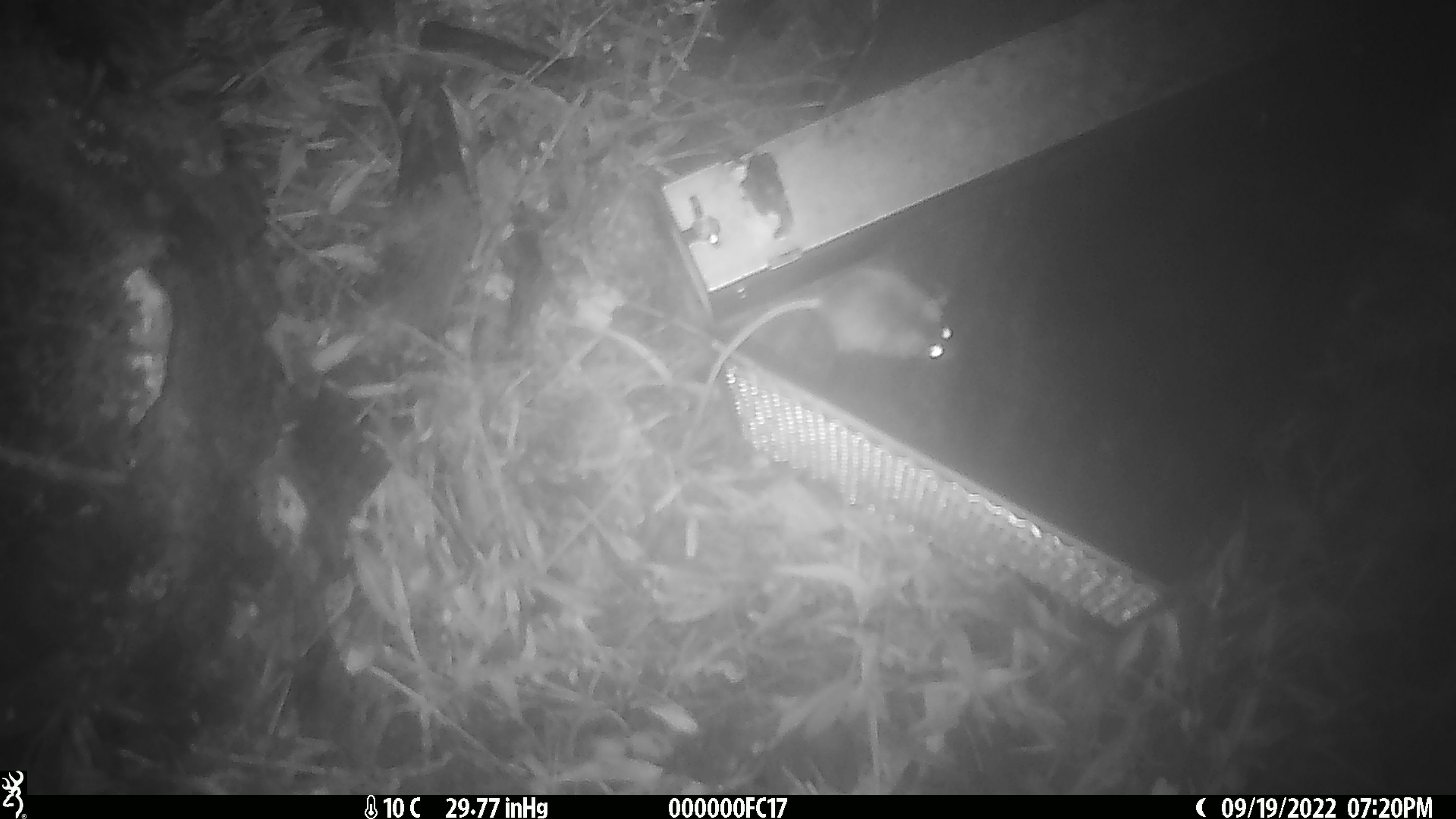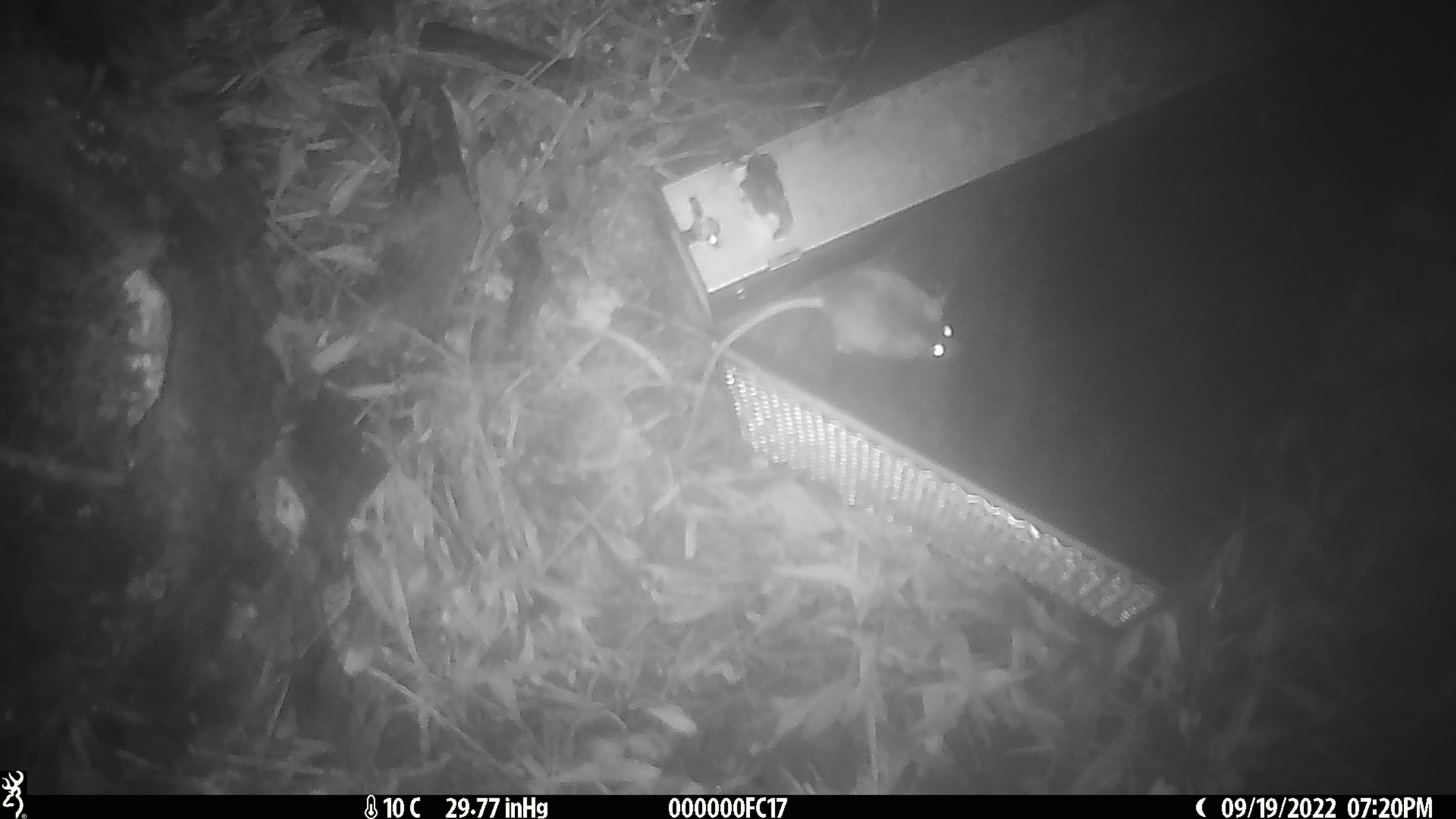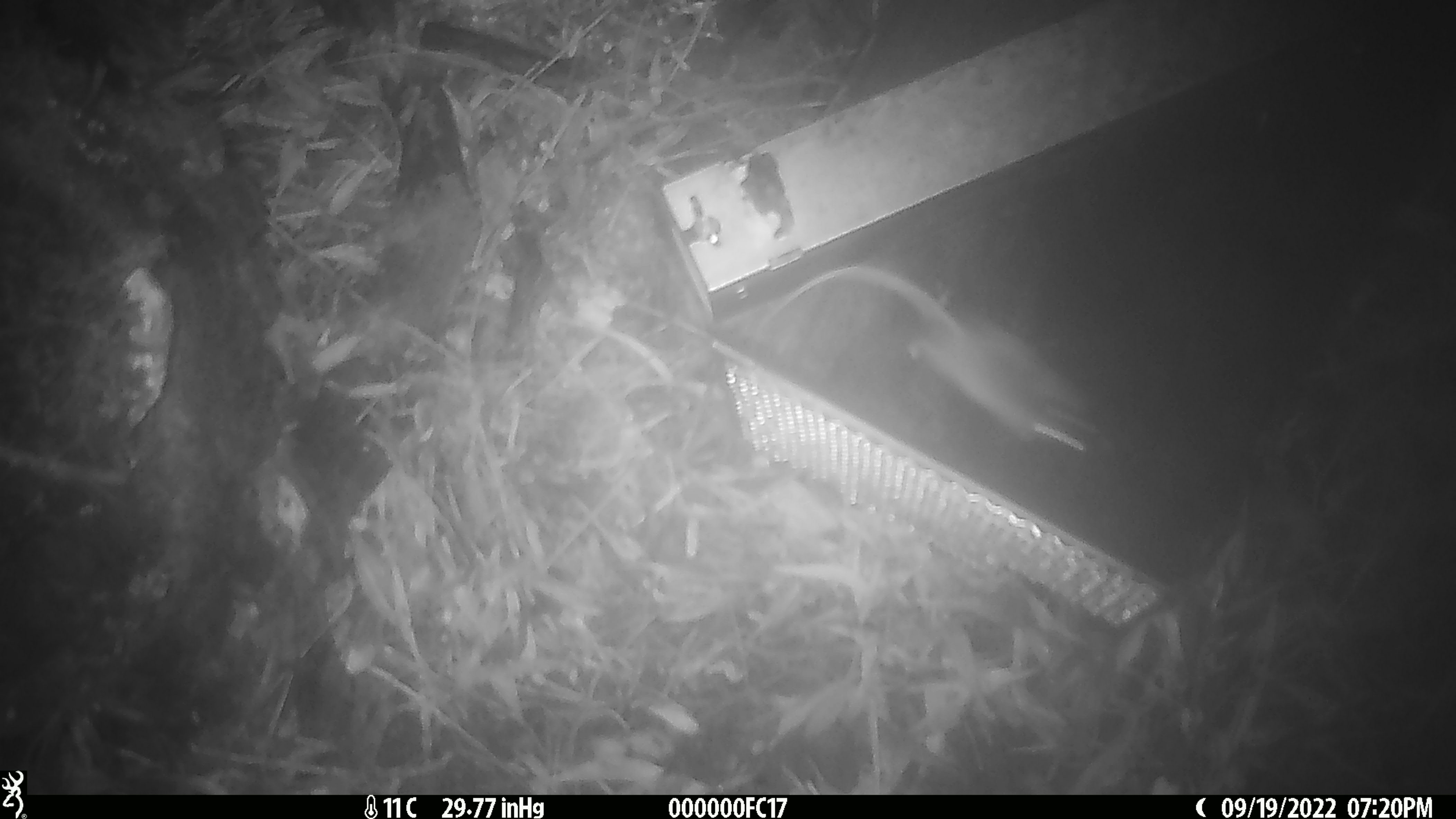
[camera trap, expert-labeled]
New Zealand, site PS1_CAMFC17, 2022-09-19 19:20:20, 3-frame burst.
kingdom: Animalia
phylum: Chordata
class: Mammalia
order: Rodentia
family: Muridae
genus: Mus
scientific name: Mus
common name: mouse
Mouse (Mus).